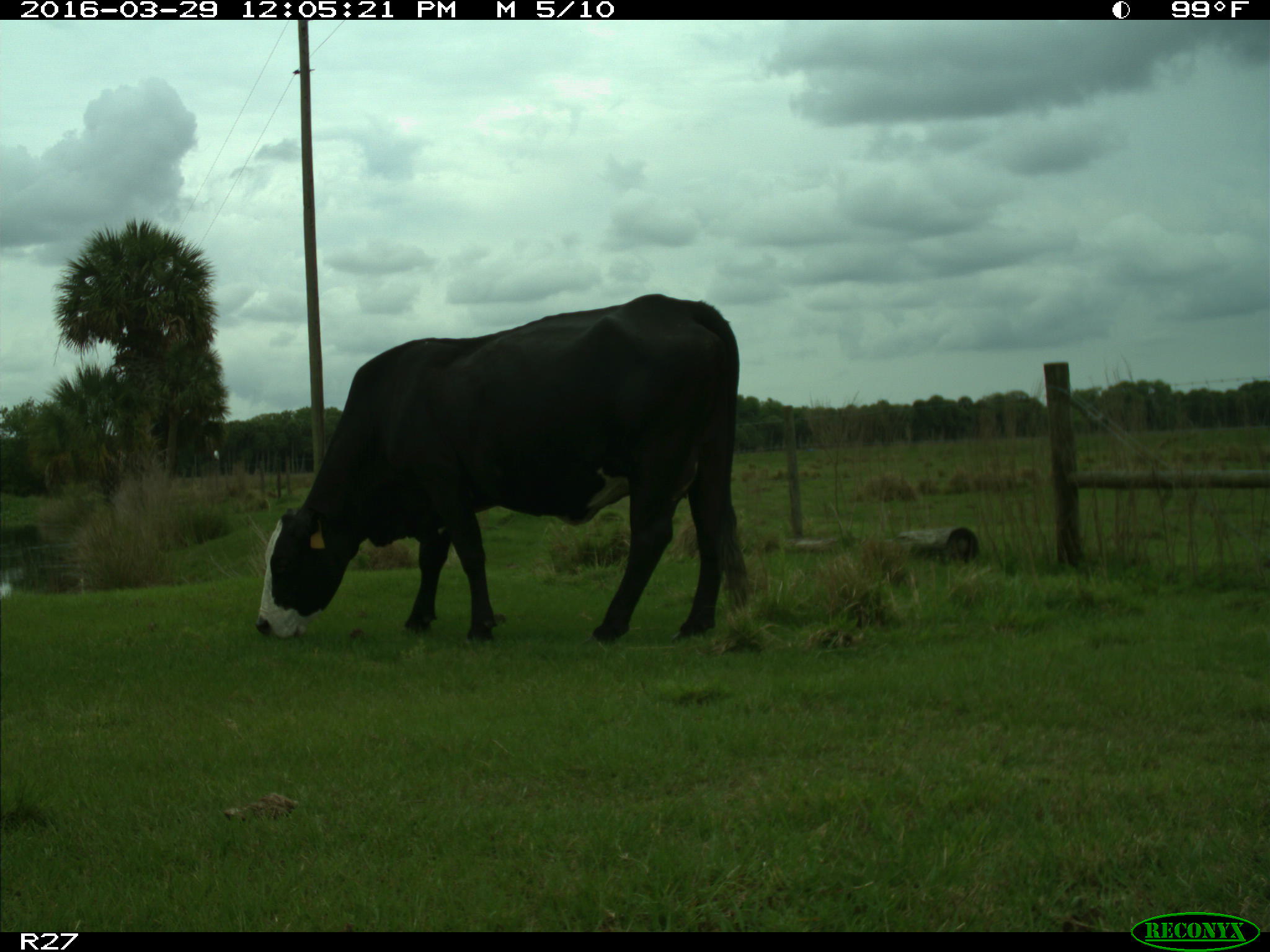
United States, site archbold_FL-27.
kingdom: Animalia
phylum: Chordata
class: Mammalia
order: Artiodactyla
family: Bovidae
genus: Bos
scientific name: Bos taurus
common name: domestic cow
Bos taurus (domestic cow).